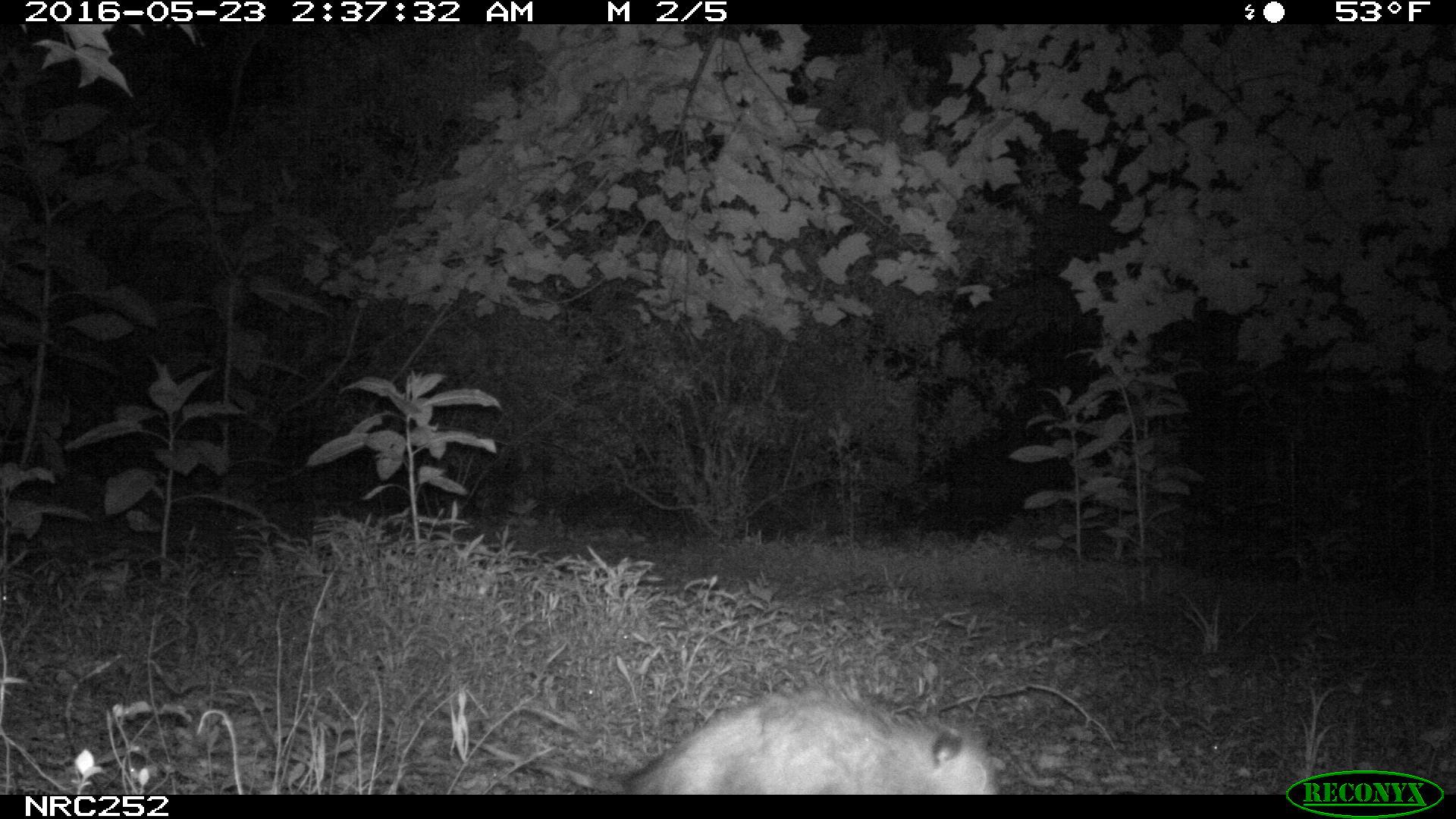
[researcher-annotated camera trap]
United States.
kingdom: Animalia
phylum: Chordata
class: Mammalia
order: Didelphimorphia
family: Didelphidae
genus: Didelphis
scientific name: Didelphis virginiana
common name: virginia opossum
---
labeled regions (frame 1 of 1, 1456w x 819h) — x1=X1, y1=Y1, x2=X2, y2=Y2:
Virginia Opossum: x1=600, y1=675, x2=1011, y2=796